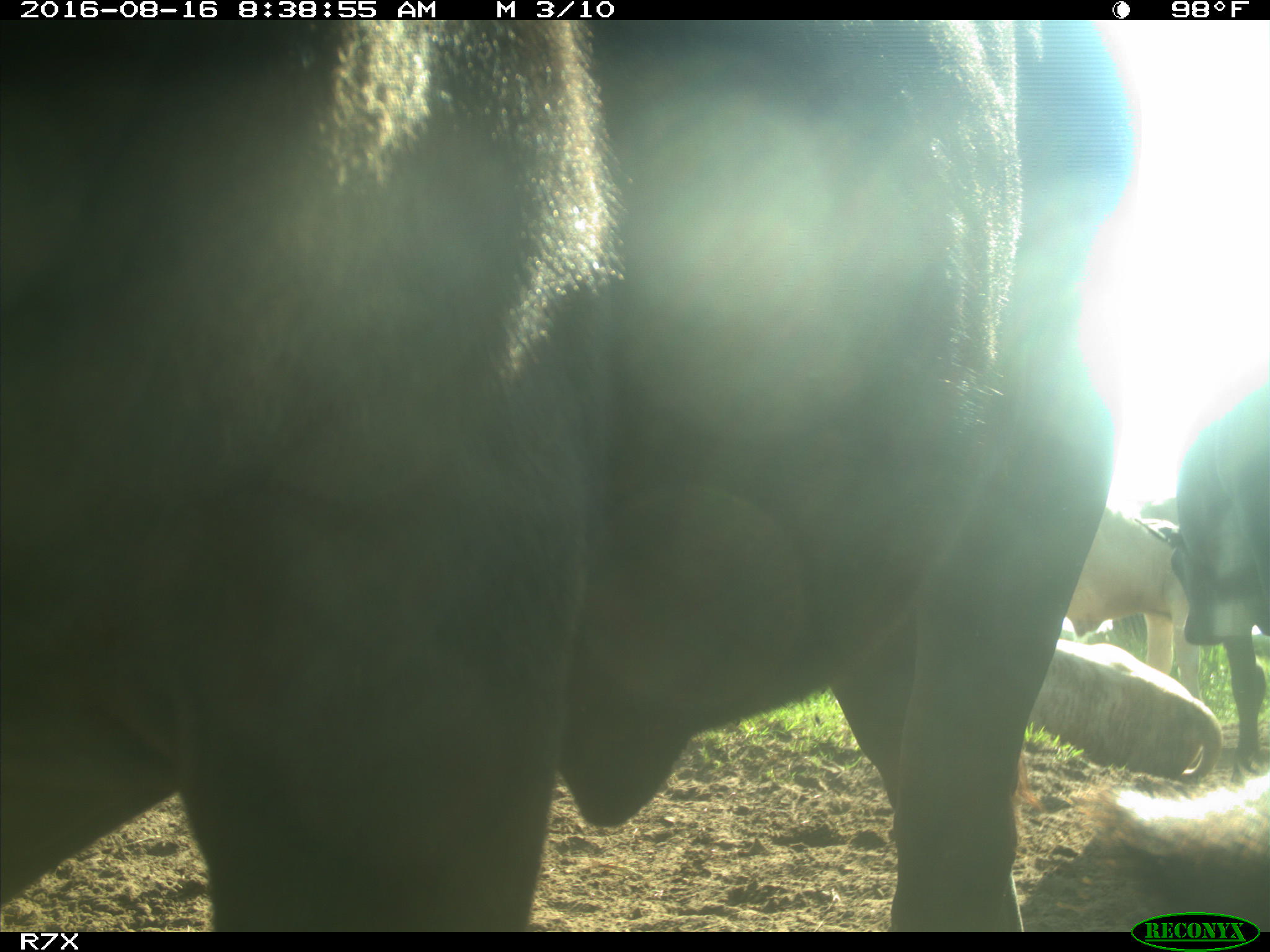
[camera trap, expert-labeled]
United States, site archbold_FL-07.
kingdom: Animalia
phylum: Chordata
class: Mammalia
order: Artiodactyla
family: Bovidae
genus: Bos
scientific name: Bos taurus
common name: domestic cow